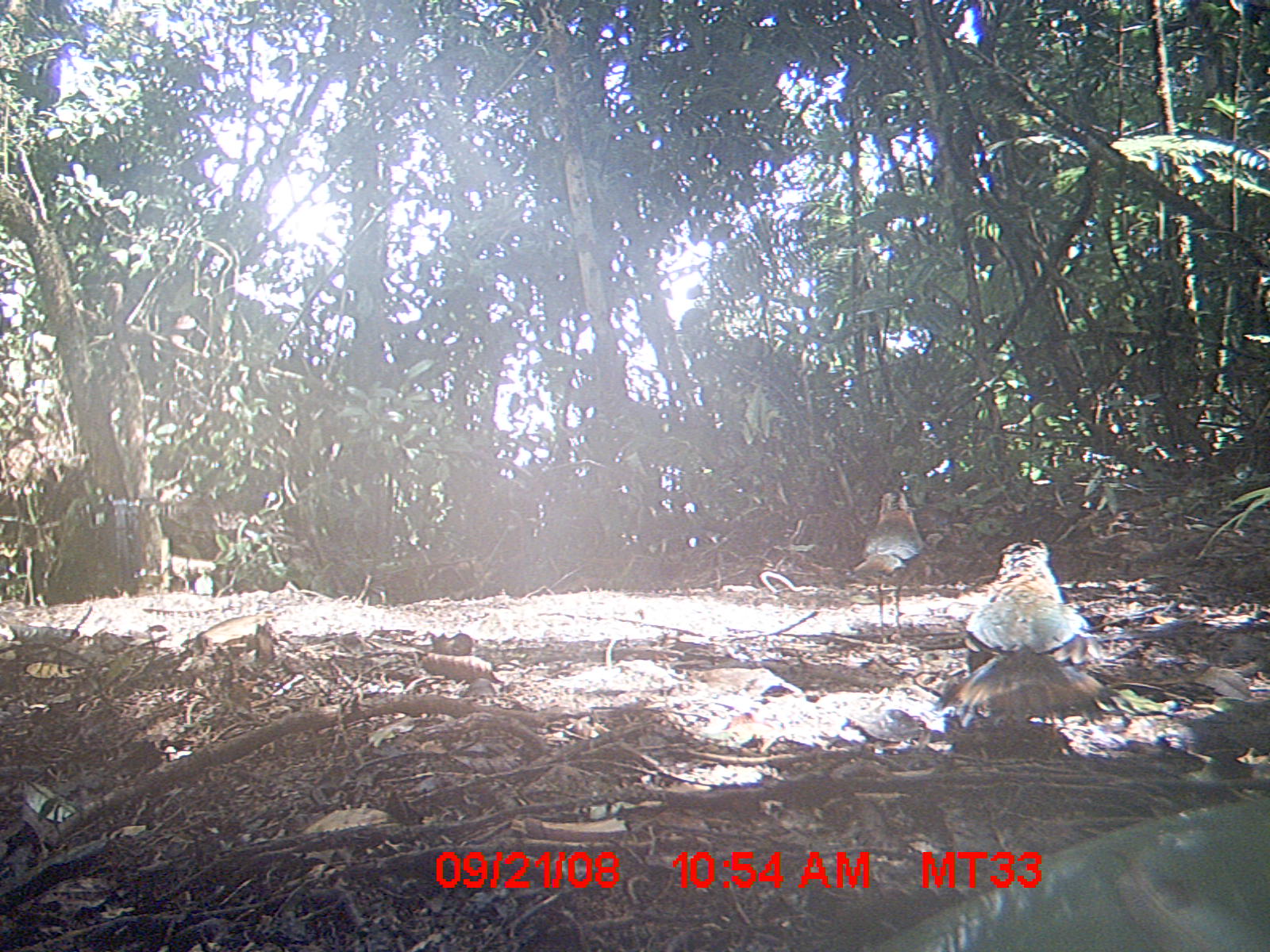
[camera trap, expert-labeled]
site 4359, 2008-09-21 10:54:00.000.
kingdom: Animalia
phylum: Chordata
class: Aves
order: Coraciiformes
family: Brachypteraciidae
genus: Brachypteracias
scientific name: Brachypteracias squamiger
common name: scaly ground-roller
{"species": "Brachypteracias squamiger (scaly ground-roller)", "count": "2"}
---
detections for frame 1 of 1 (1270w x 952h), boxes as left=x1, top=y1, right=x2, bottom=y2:
brachypteracias squamiger: left=941, top=536, right=1108, bottom=746; left=853, top=490, right=925, bottom=624